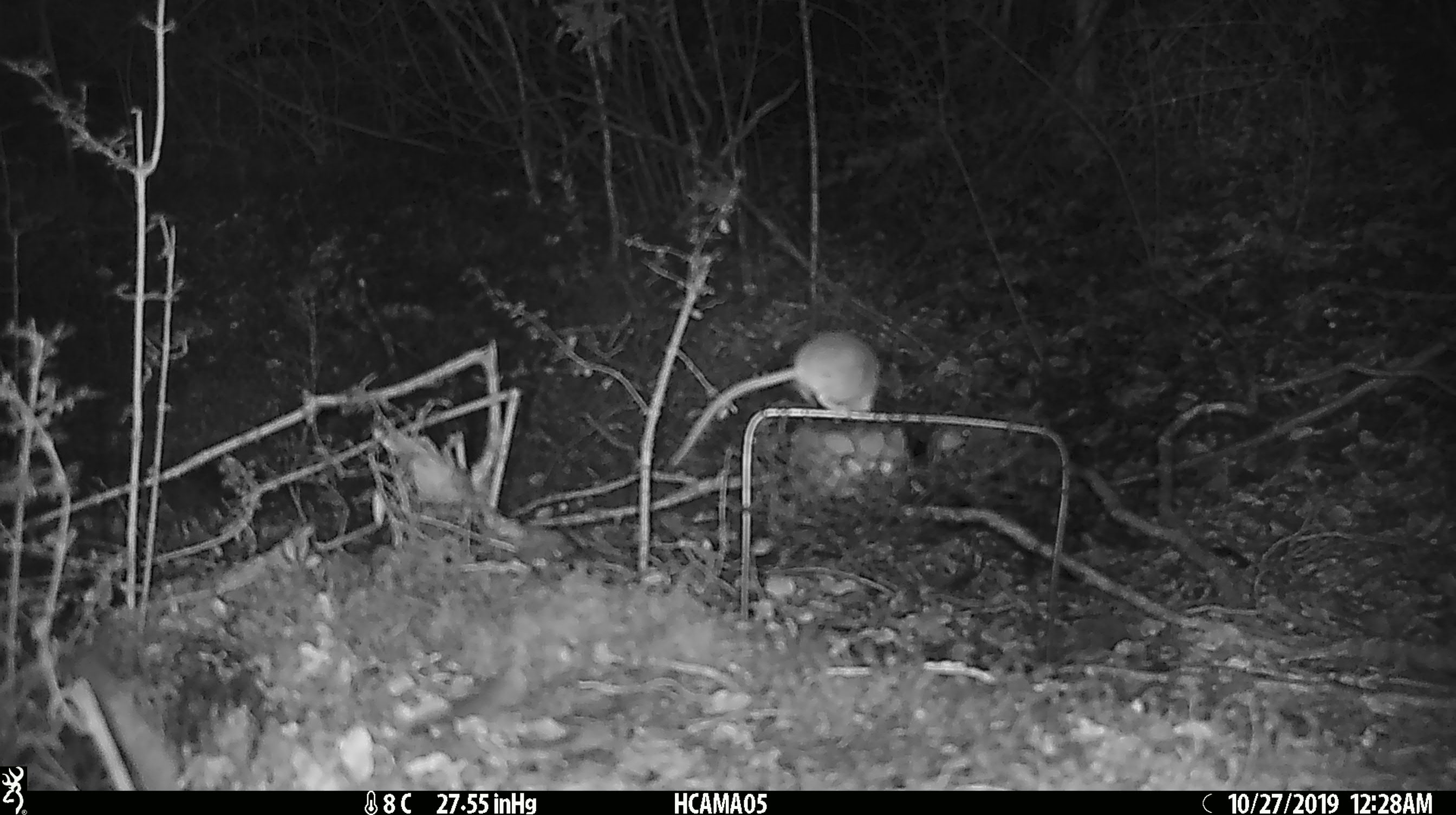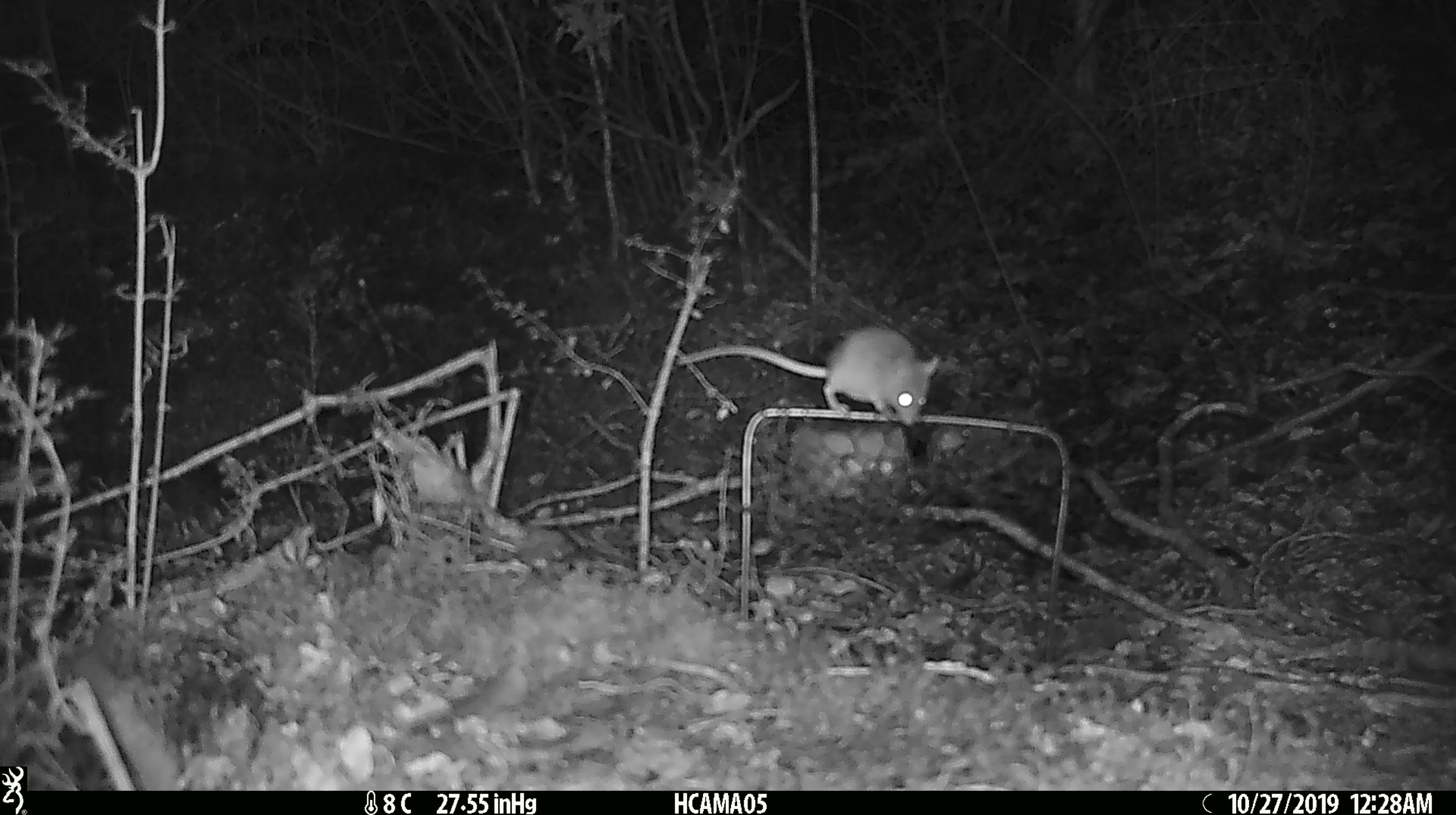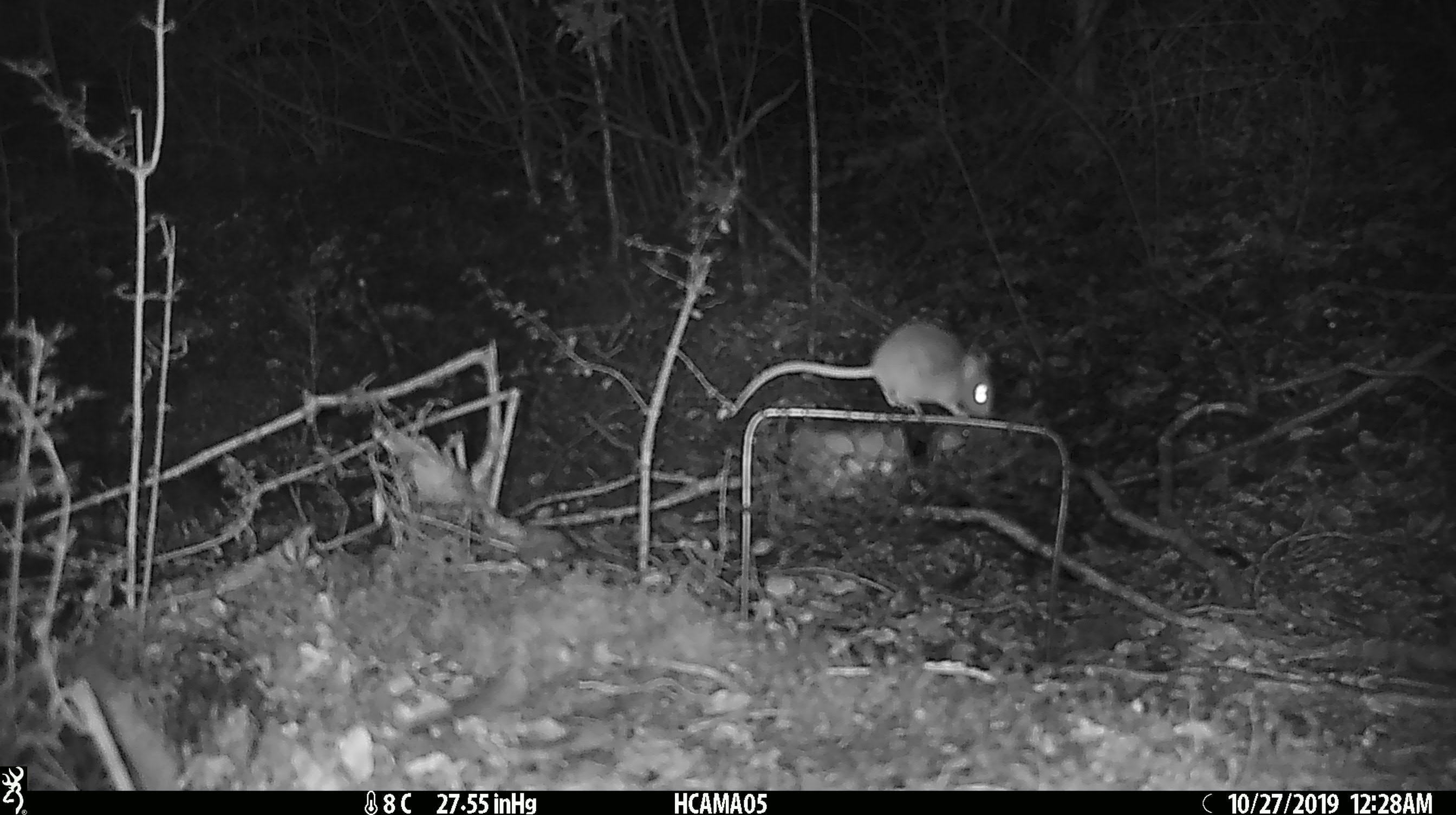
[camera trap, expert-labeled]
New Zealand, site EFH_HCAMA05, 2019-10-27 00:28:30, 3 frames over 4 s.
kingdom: Animalia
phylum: Chordata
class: Mammalia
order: Rodentia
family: Muridae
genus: Mus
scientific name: Mus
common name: mouse